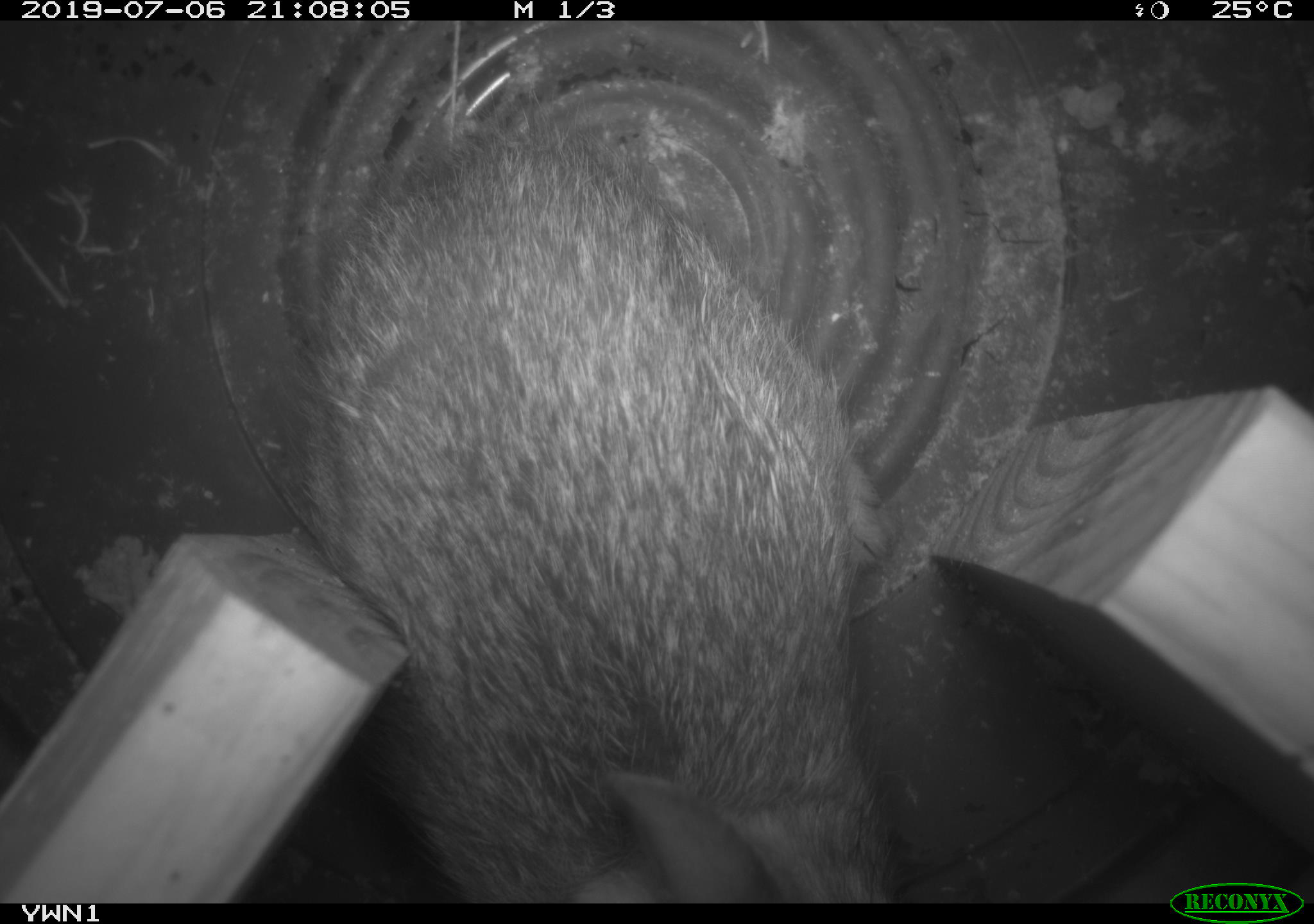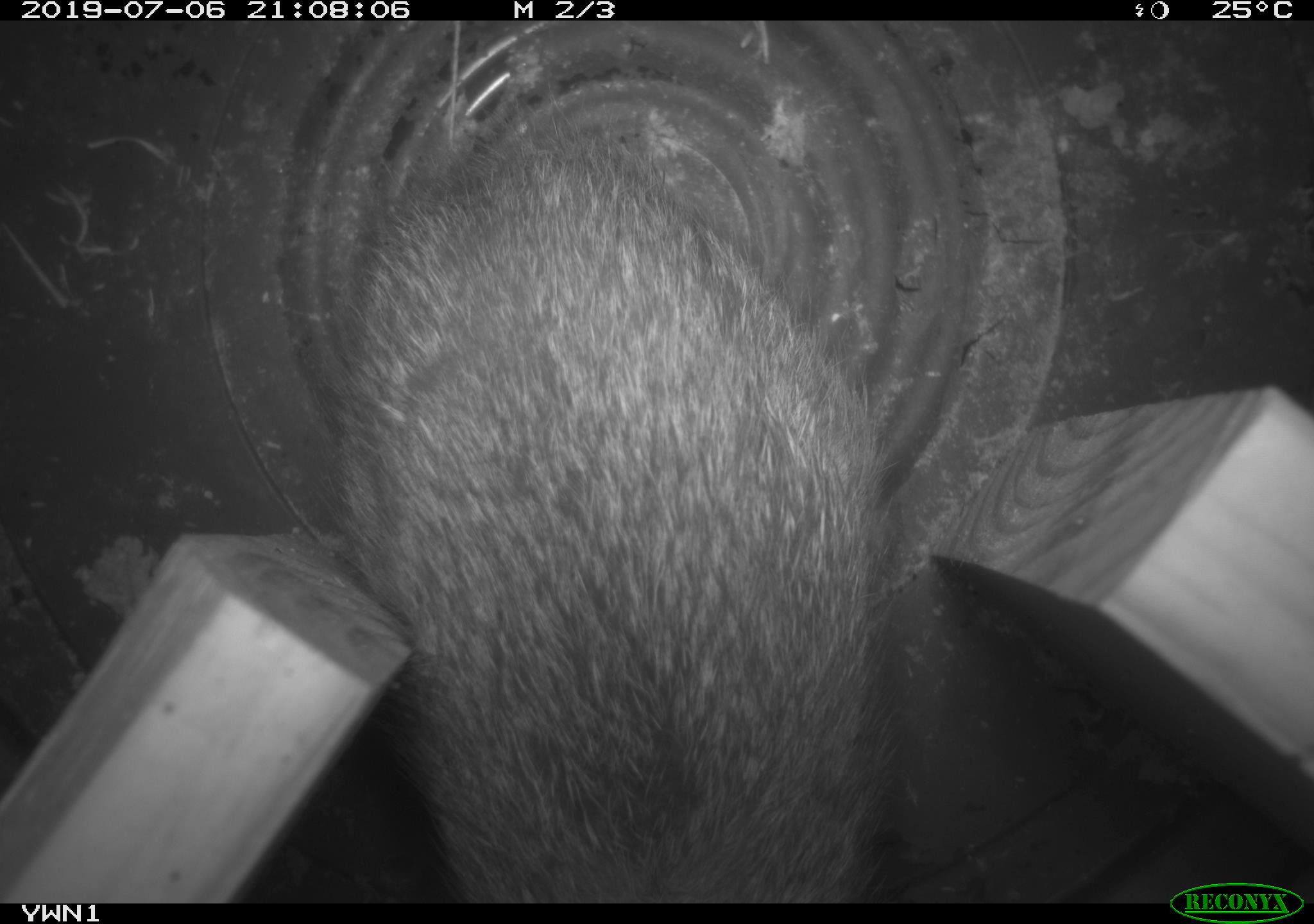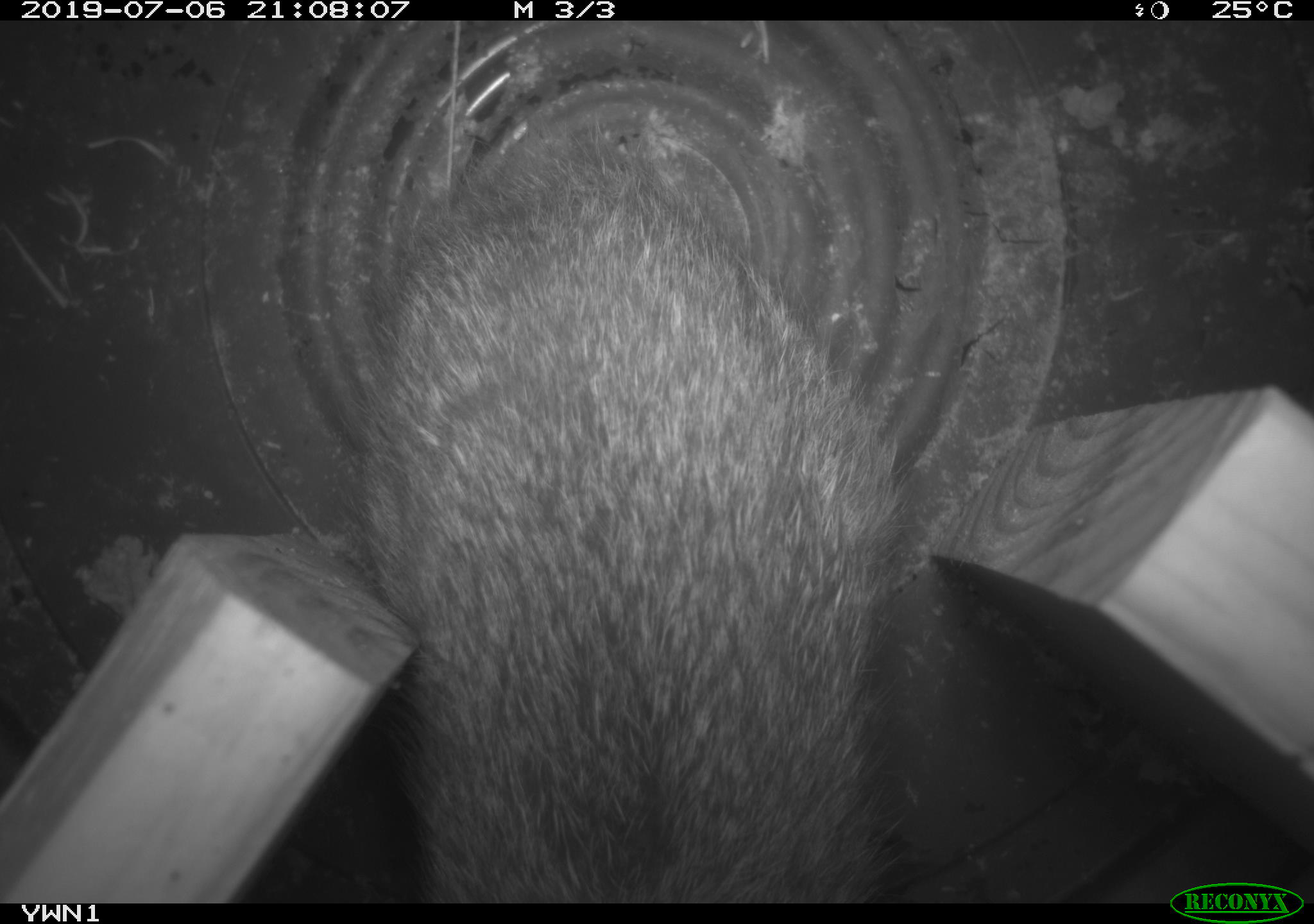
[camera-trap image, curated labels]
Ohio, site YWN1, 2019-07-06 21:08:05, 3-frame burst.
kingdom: Animalia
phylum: Chordata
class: Mammalia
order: Lagomorpha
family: Leporidae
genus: Sylvilagus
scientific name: Sylvilagus floridanus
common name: eastern cottontail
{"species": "eastern cottontail (Sylvilagus floridanus)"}